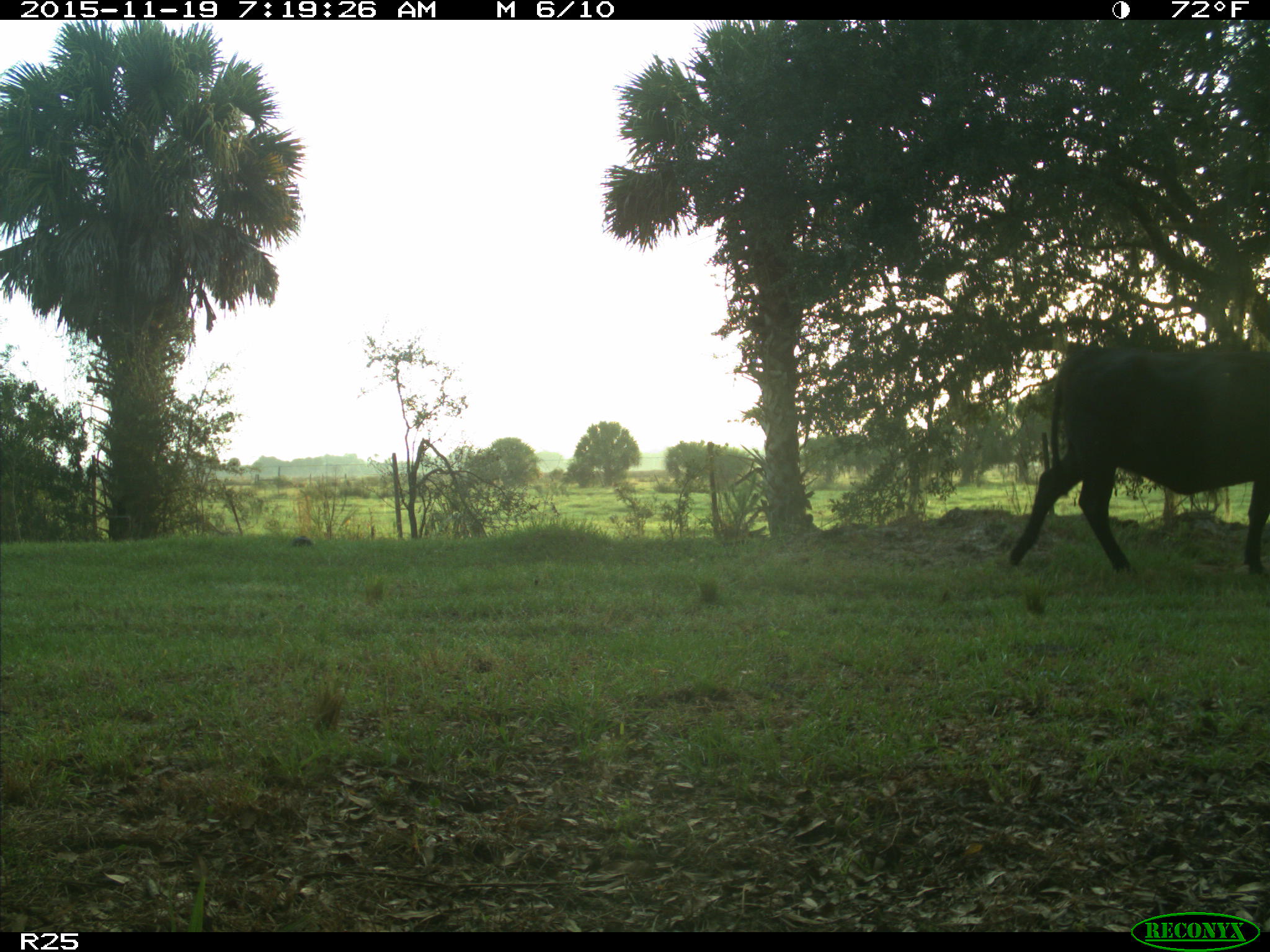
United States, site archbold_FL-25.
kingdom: Animalia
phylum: Chordata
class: Mammalia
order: Artiodactyla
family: Bovidae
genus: Bos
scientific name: Bos taurus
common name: domestic cow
Bos taurus (domestic cow).